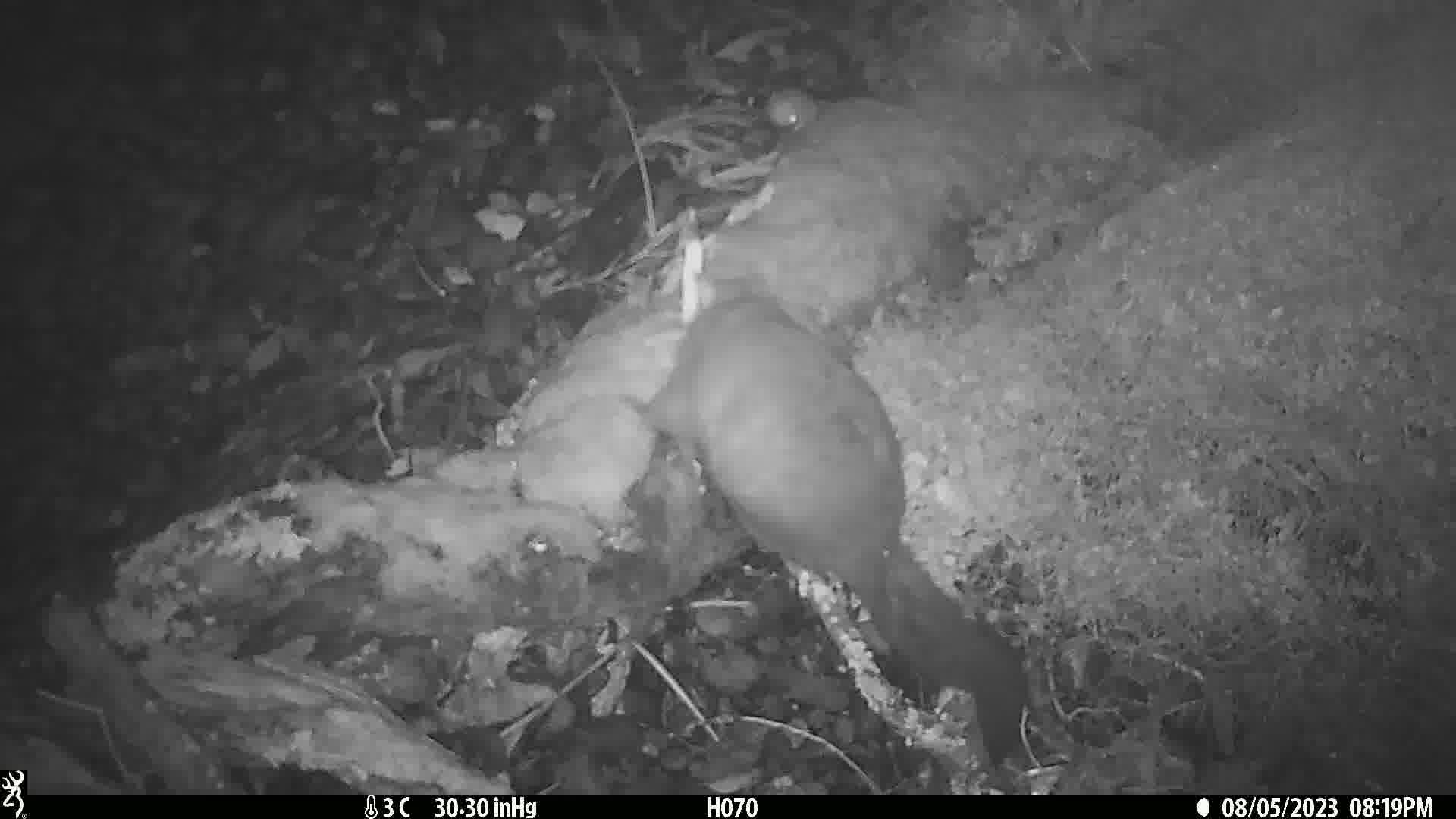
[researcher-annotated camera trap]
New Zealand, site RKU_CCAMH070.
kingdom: Animalia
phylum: Chordata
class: Mammalia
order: Diprotodontia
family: Phalangeridae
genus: Trichosurus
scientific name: Trichosurus vulpecula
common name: common brushtail possum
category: possum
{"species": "possum (common brushtail possum) (Trichosurus vulpecula)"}